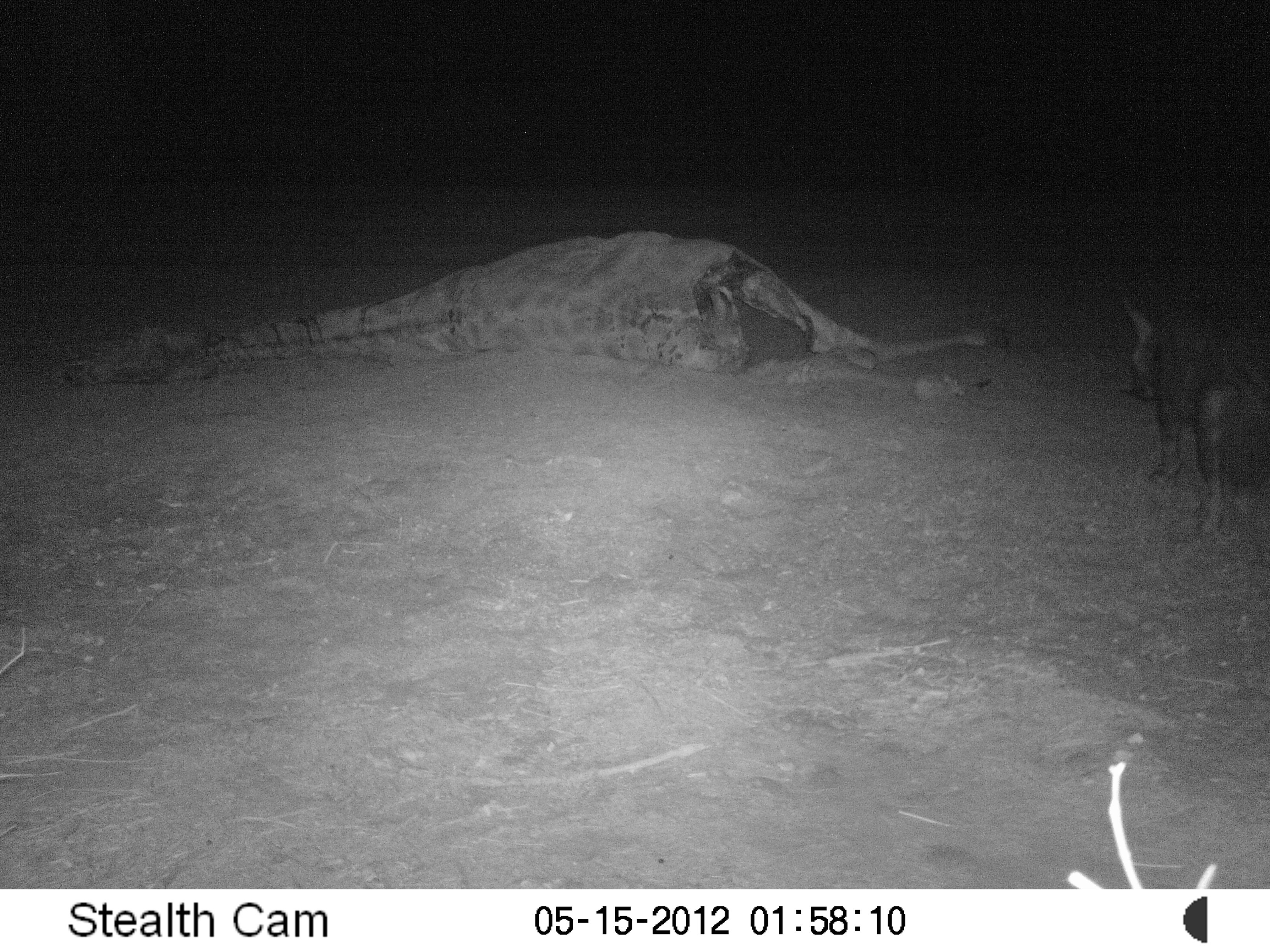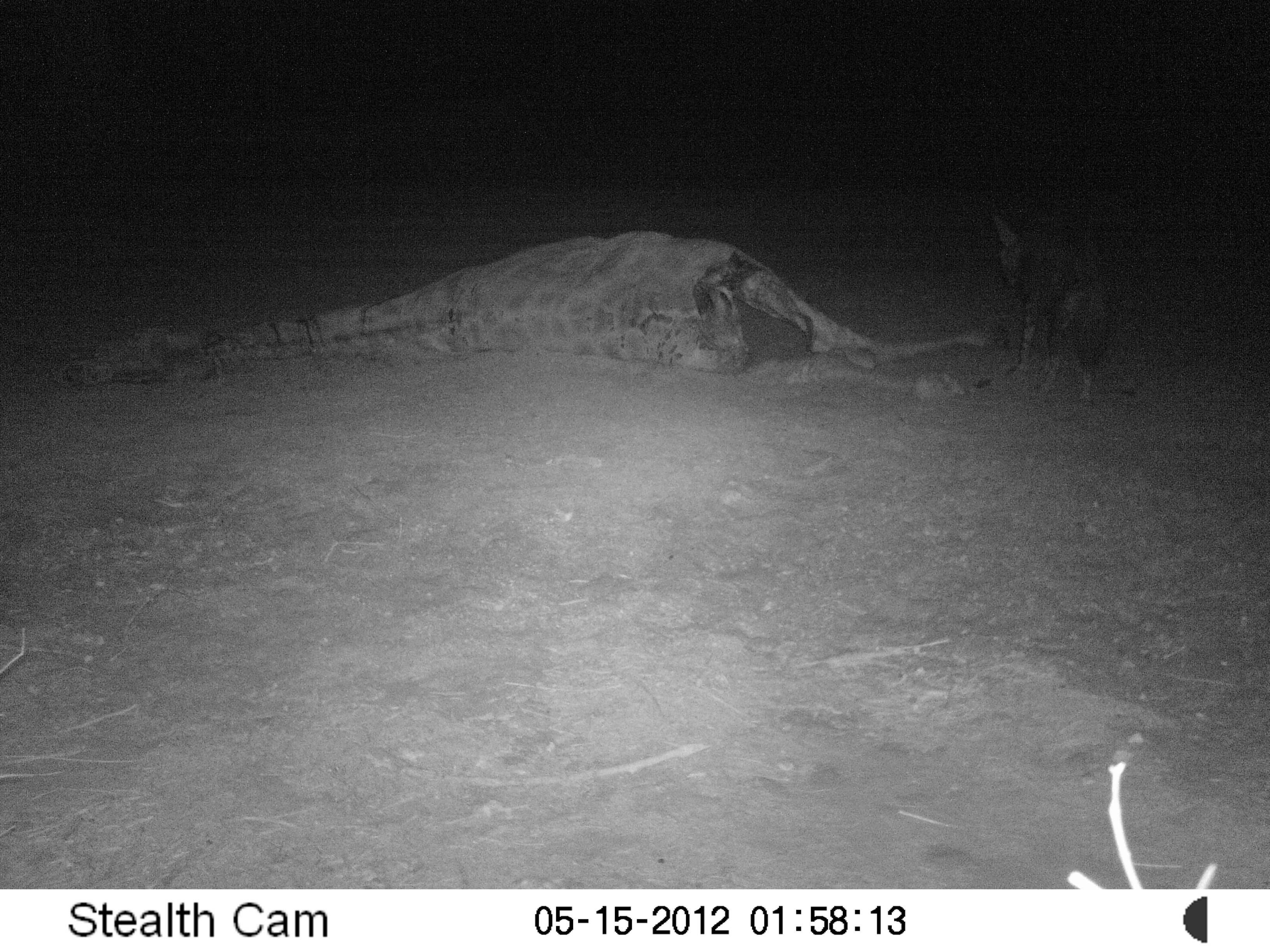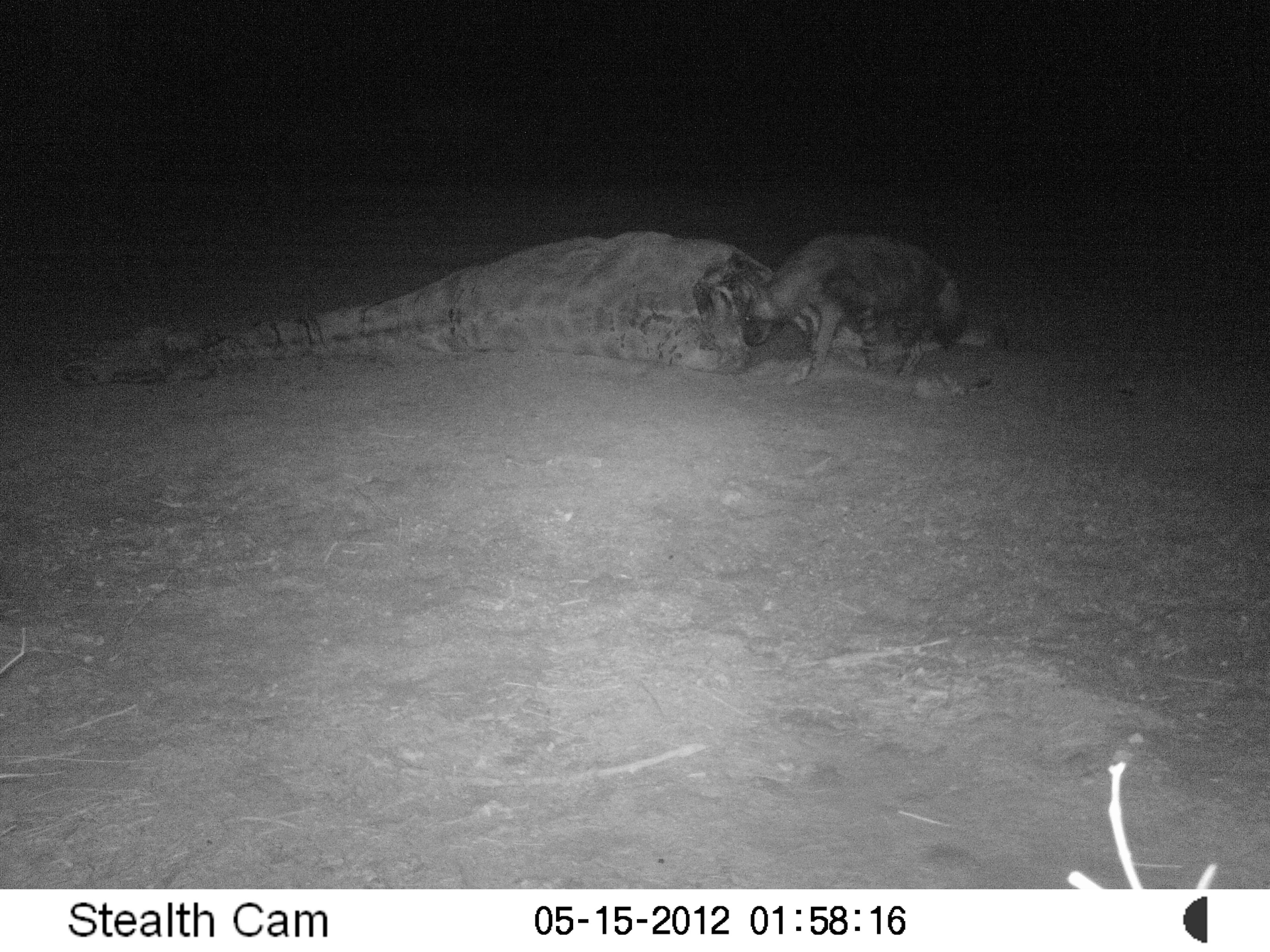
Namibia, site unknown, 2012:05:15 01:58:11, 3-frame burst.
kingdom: Animalia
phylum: Chordata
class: Mammalia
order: Carnivora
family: Hyaenidae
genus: Parahyaena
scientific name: Parahyaena brunnea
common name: brown hyena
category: hyaena brunnea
Hyaena brunnea (brown hyena) (Parahyaena brunnea).